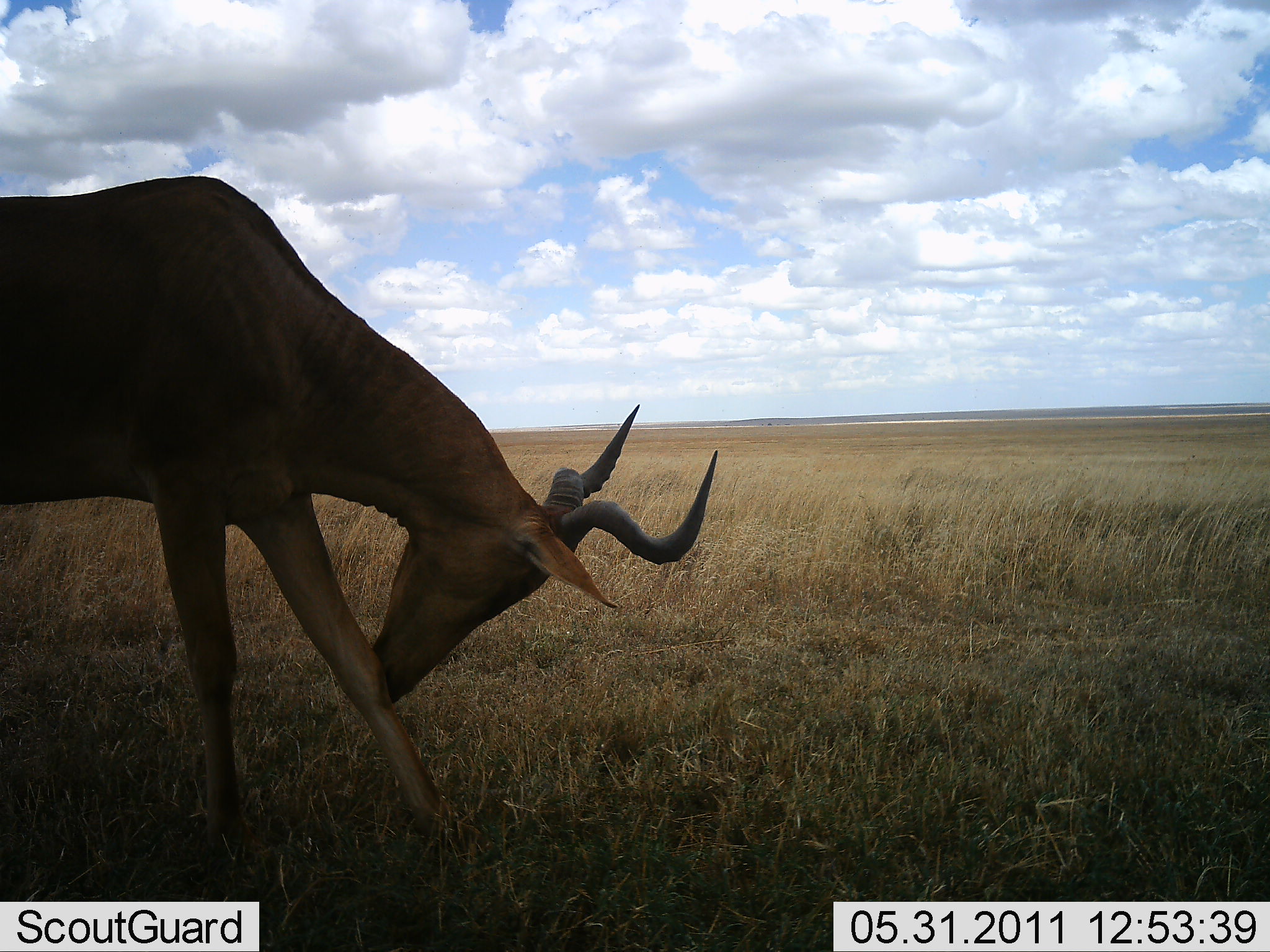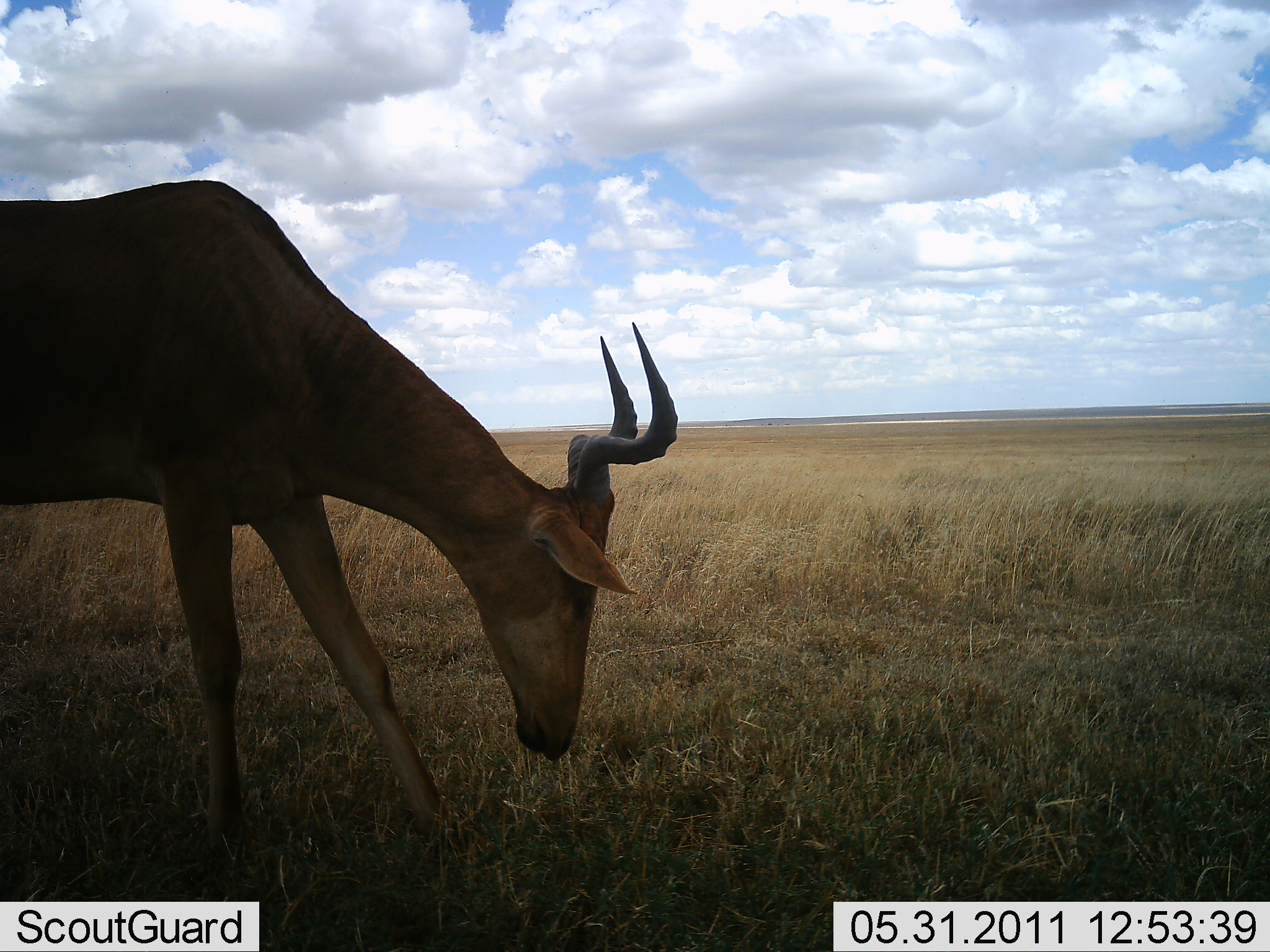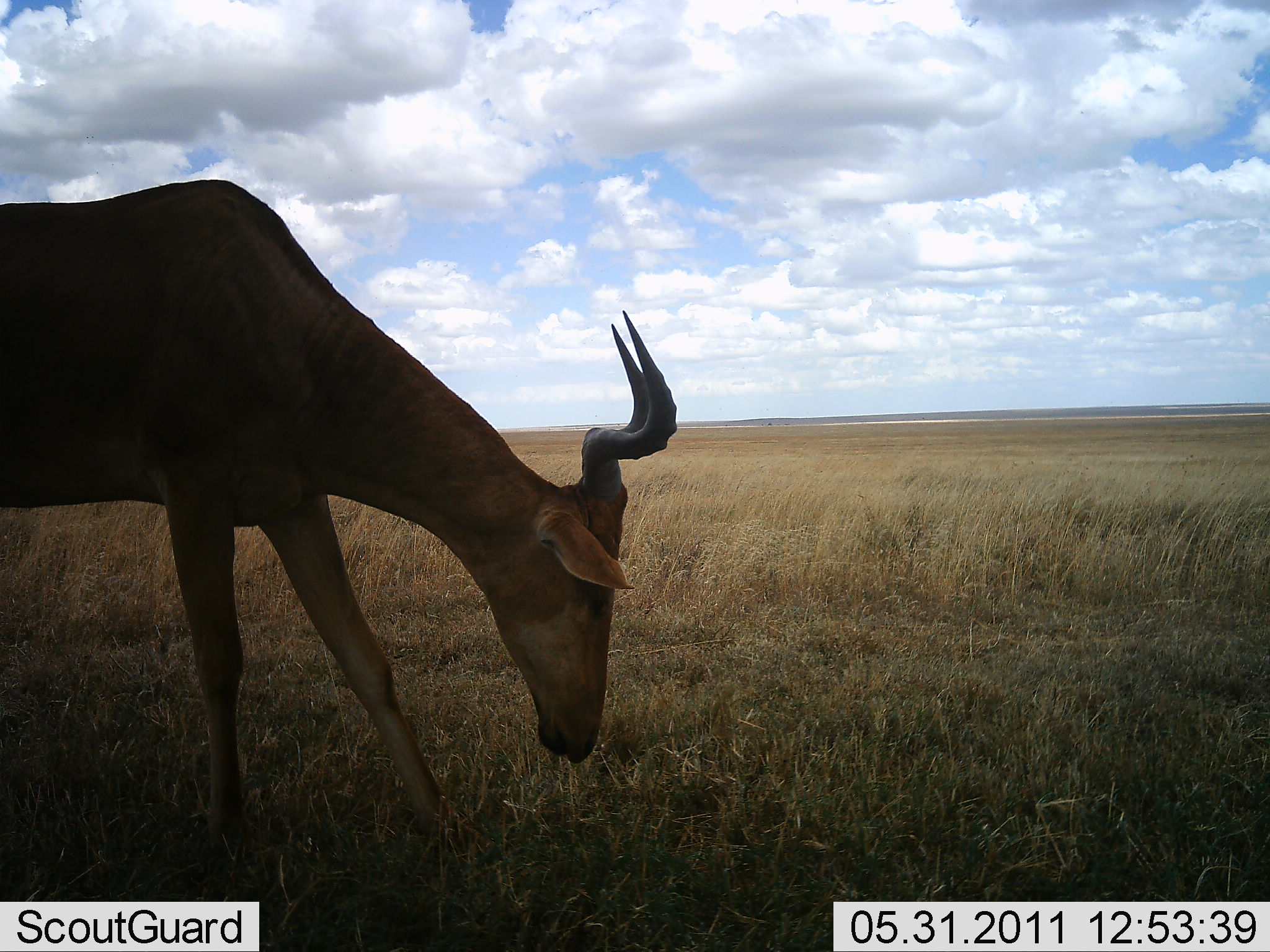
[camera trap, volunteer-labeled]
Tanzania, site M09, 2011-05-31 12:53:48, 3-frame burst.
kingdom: Animalia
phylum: Chordata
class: Mammalia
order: Artiodactyla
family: Bovidae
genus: Alcelaphus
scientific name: Alcelaphus buselaphus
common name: hartebeest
Hartebeest (Alcelaphus buselaphus), count 1. Behavior (volunteer vote fractions): standing 55%, resting 0%, moving 0%, interacting 0%. Young present (vote fraction): 0%. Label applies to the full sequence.